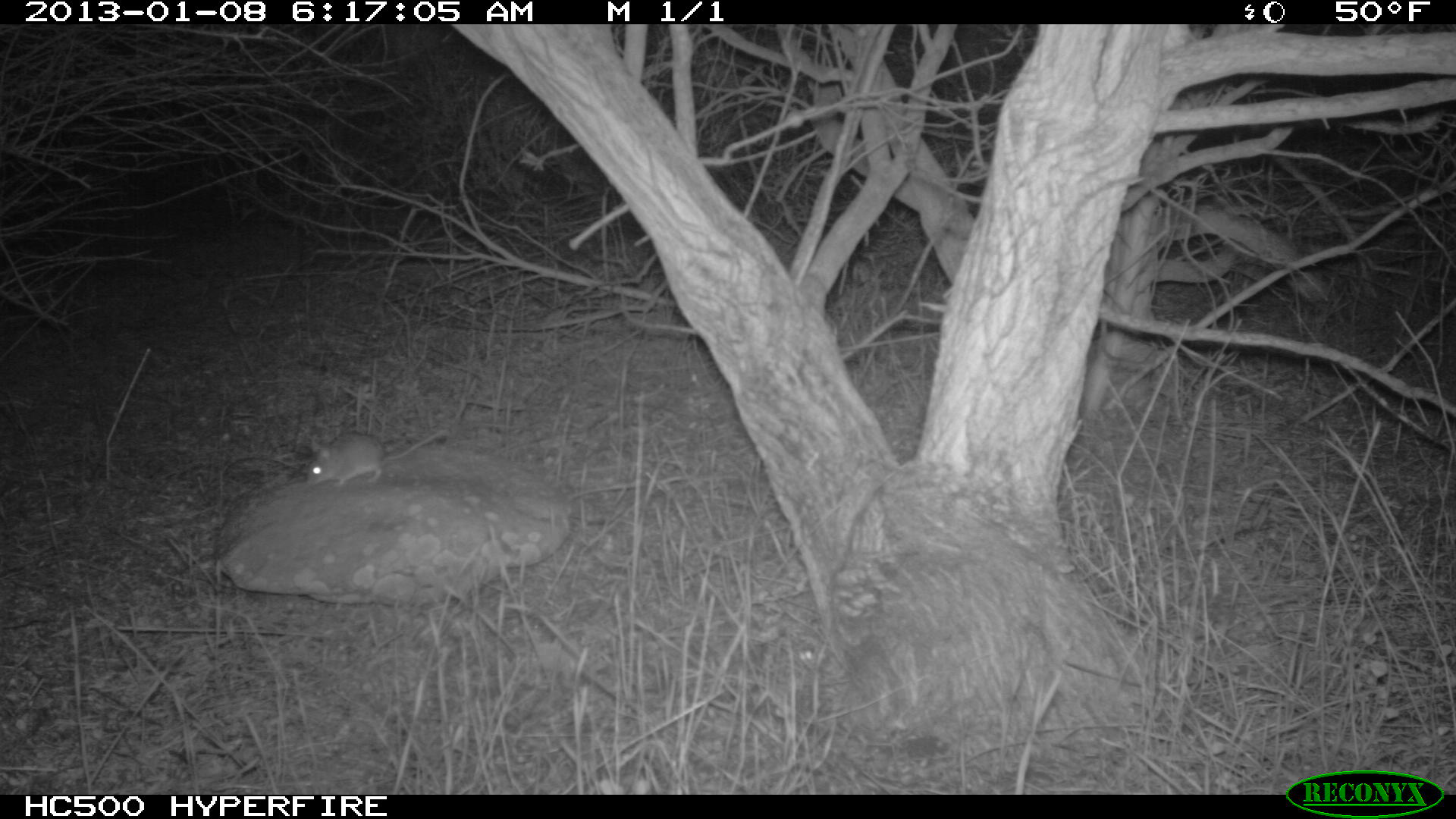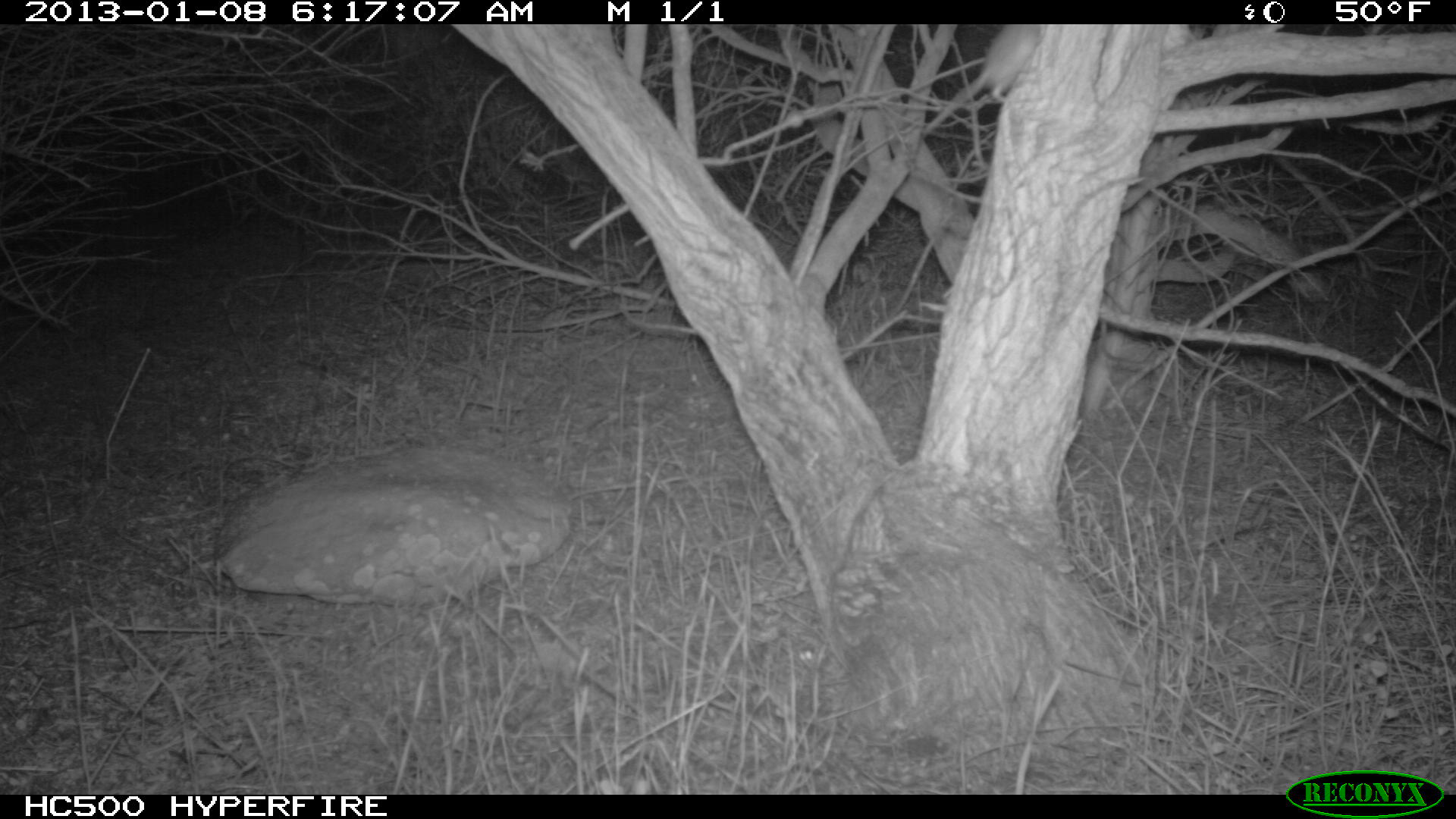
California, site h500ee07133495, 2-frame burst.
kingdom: Animalia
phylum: Chordata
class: Mammalia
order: Rodentia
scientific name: Rodentia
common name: rodent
Rodent (Rodentia).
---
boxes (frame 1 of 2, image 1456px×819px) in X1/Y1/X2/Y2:
rodent: 306/428/448/488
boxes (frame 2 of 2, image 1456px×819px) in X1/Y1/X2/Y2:
rodent: 924/23/1041/133